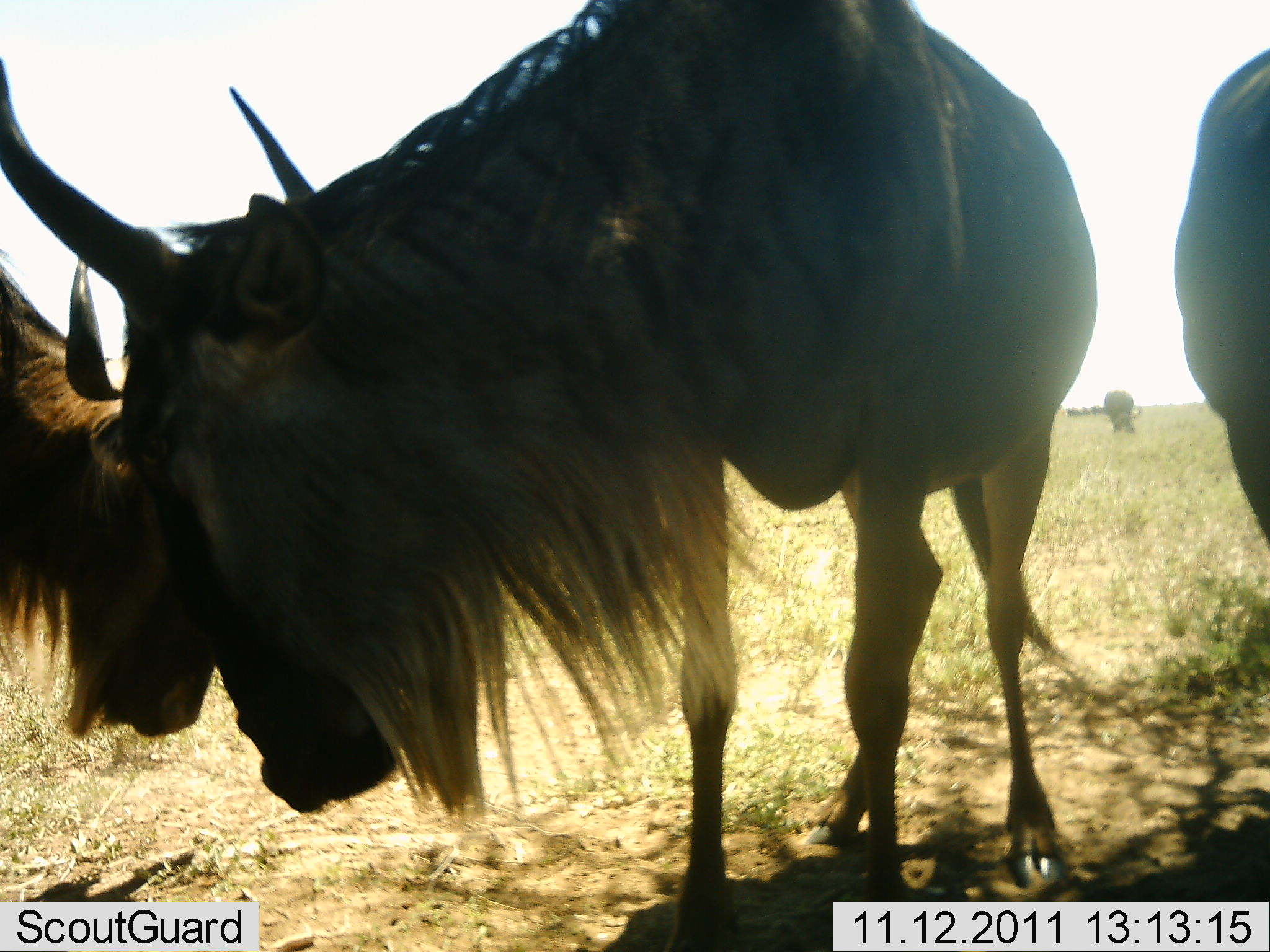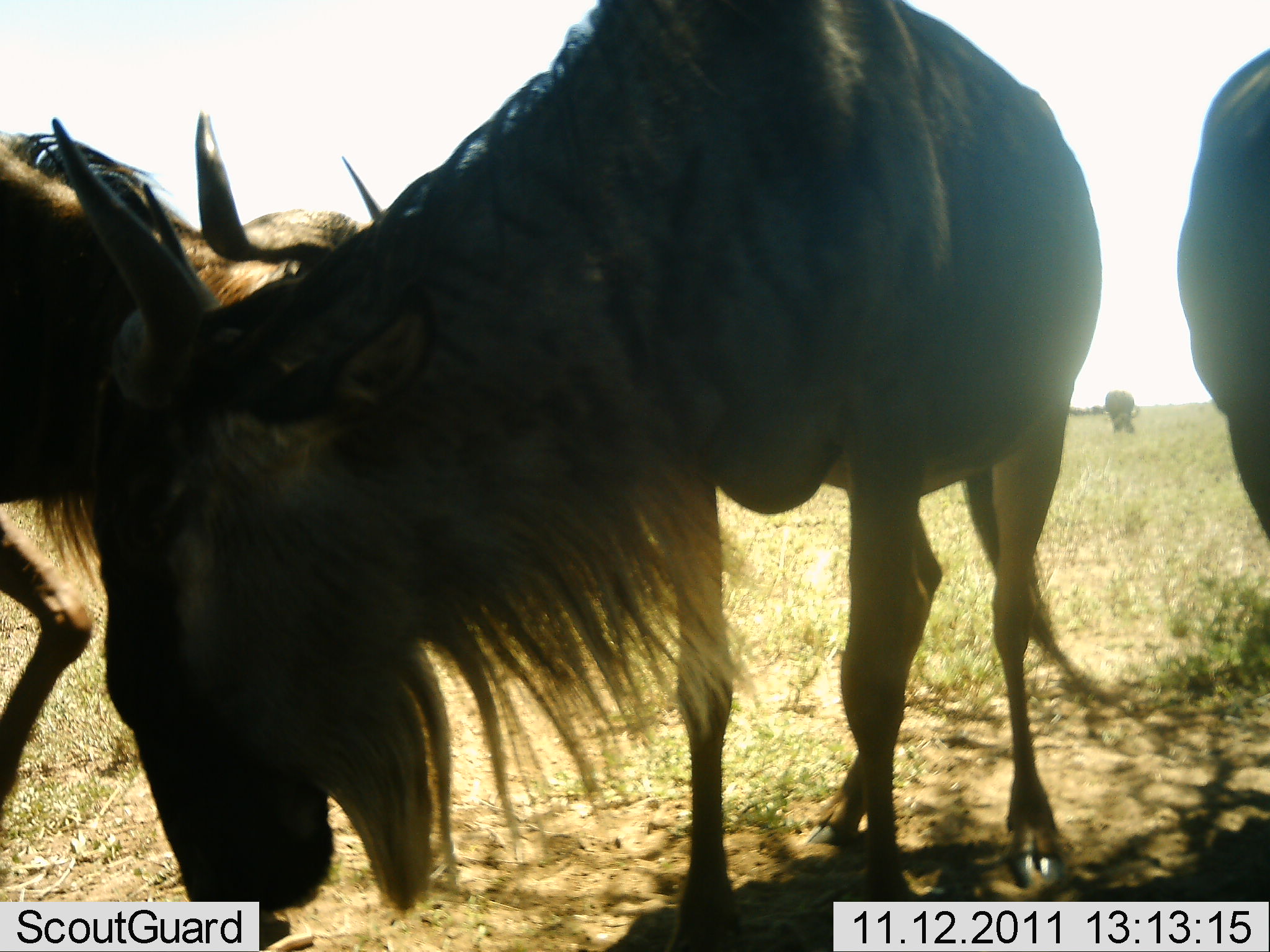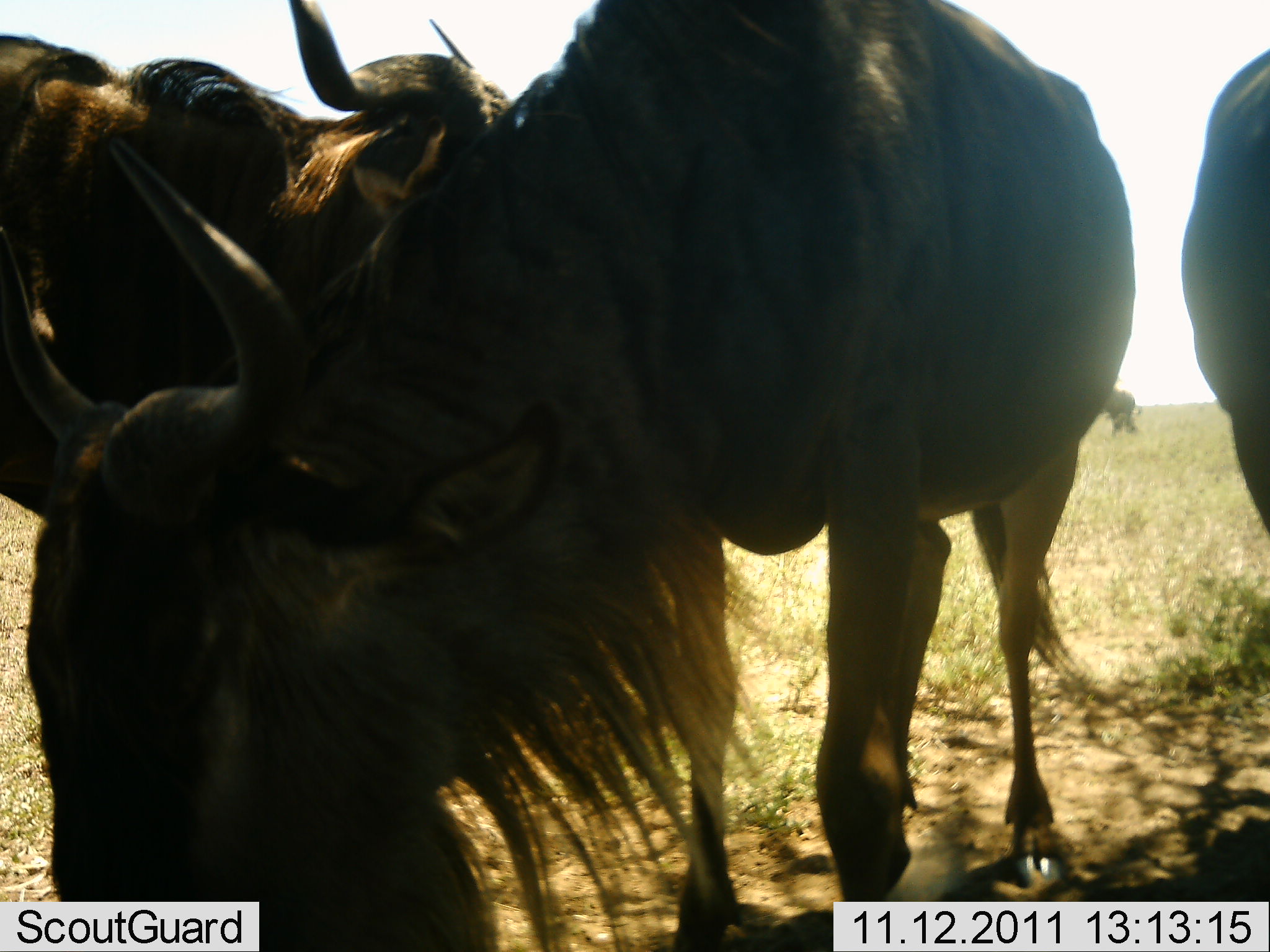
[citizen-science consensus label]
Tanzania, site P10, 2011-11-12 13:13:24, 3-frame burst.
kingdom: Animalia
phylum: Chordata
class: Mammalia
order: Artiodactyla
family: Bovidae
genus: Connochaetes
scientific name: Connochaetes taurinus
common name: blue wildebeest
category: wildebeest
Wildebeest (blue wildebeest) (Connochaetes taurinus), count 4. Behavior (volunteer vote fractions): standing 81%, resting 6%, moving 19%, interacting 44%. Young present (vote fraction): 0%. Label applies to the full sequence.